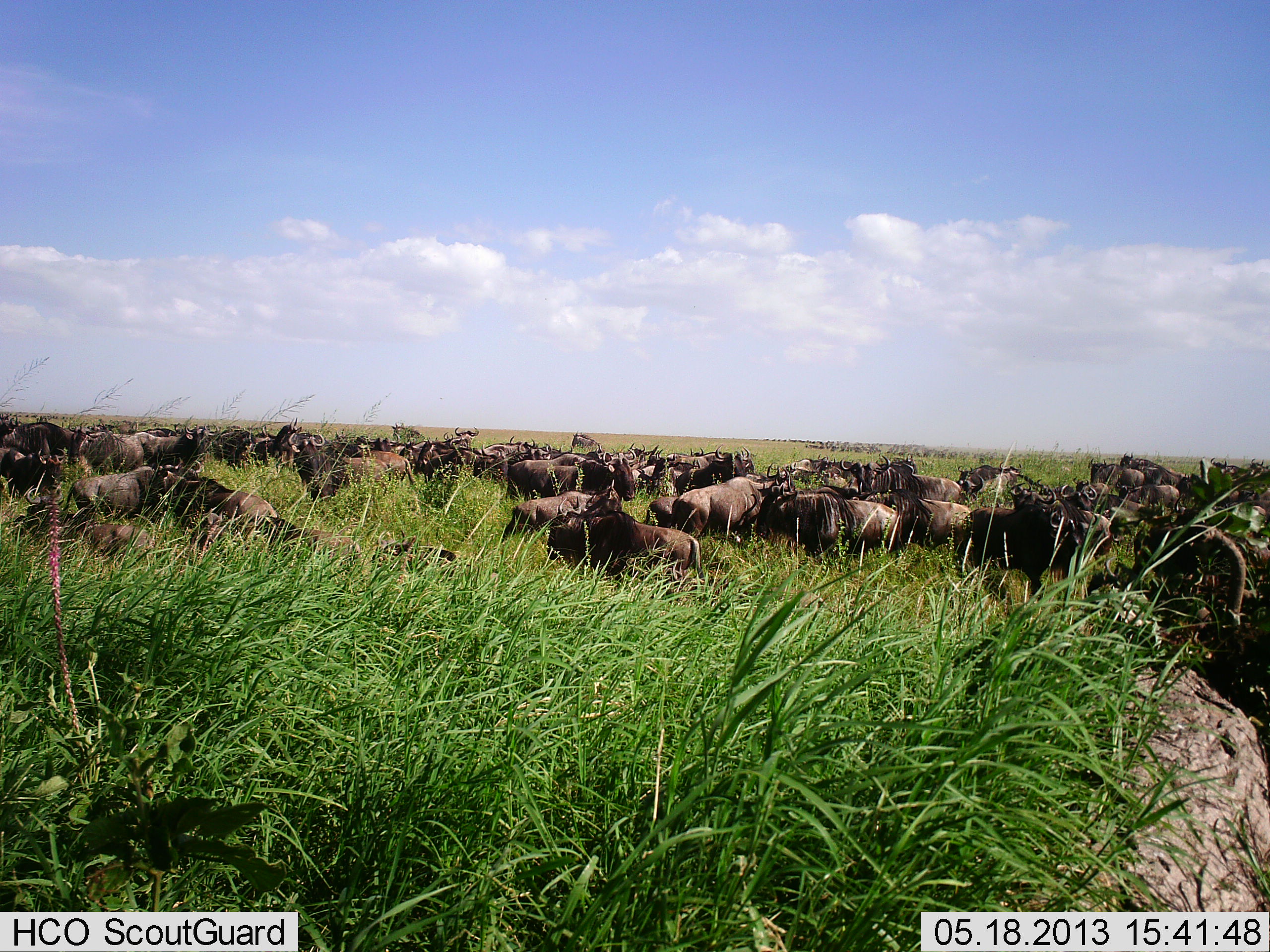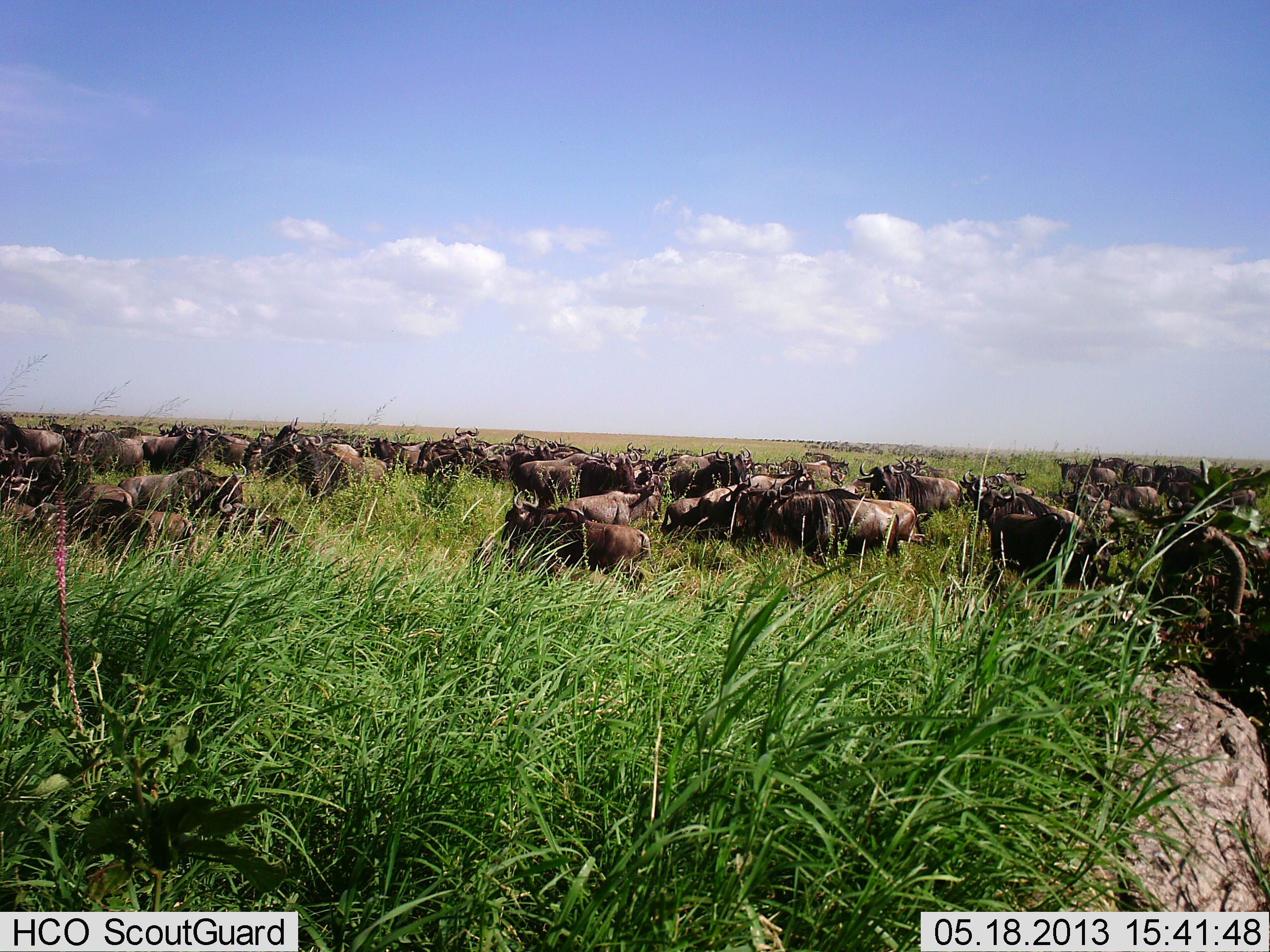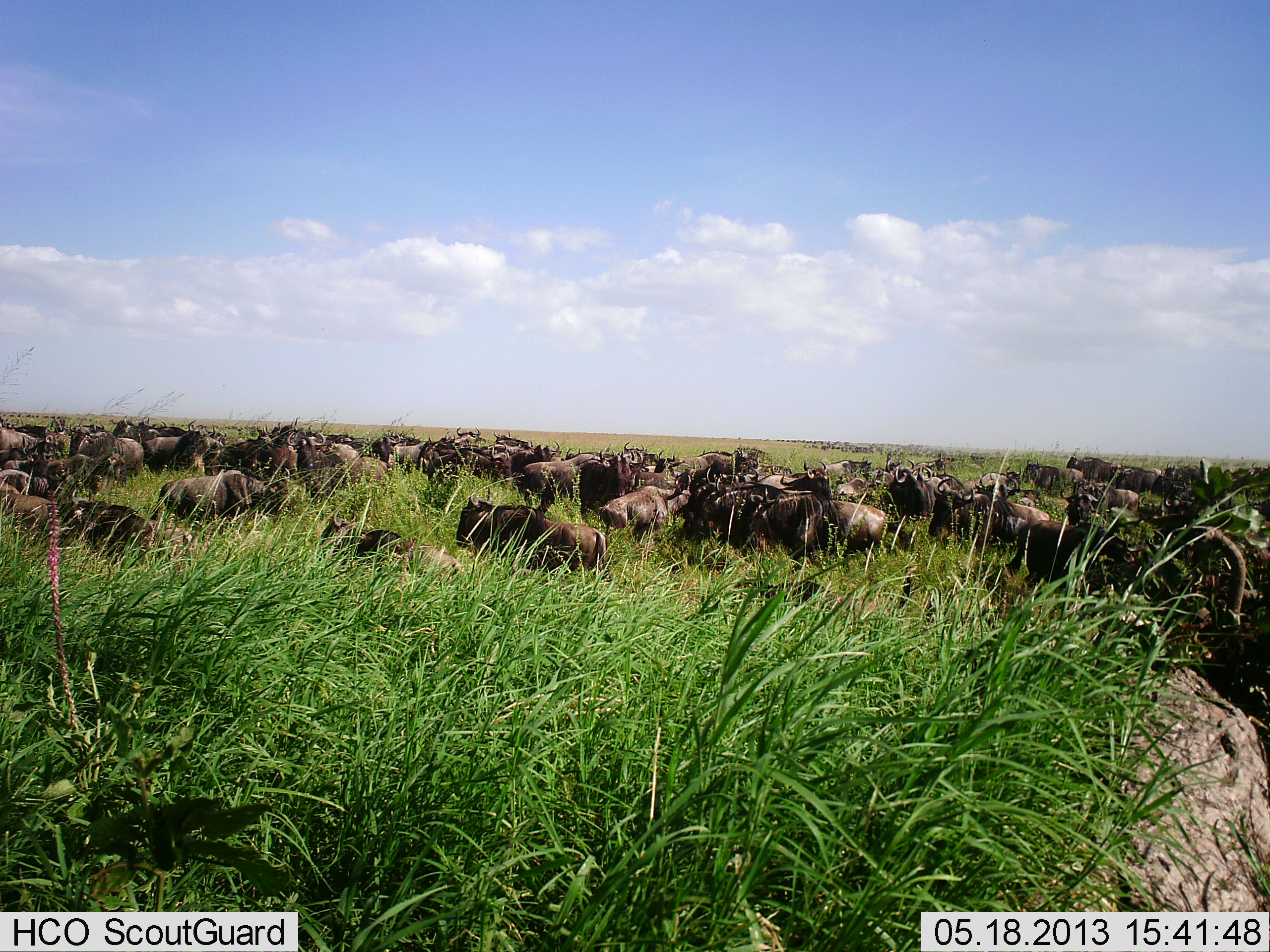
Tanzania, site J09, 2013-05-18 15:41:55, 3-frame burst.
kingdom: Animalia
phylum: Chordata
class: Mammalia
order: Artiodactyla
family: Bovidae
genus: Connochaetes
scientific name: Connochaetes taurinus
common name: blue wildebeest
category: wildebeest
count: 11-50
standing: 26%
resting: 10%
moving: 77%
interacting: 19%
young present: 6%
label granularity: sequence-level